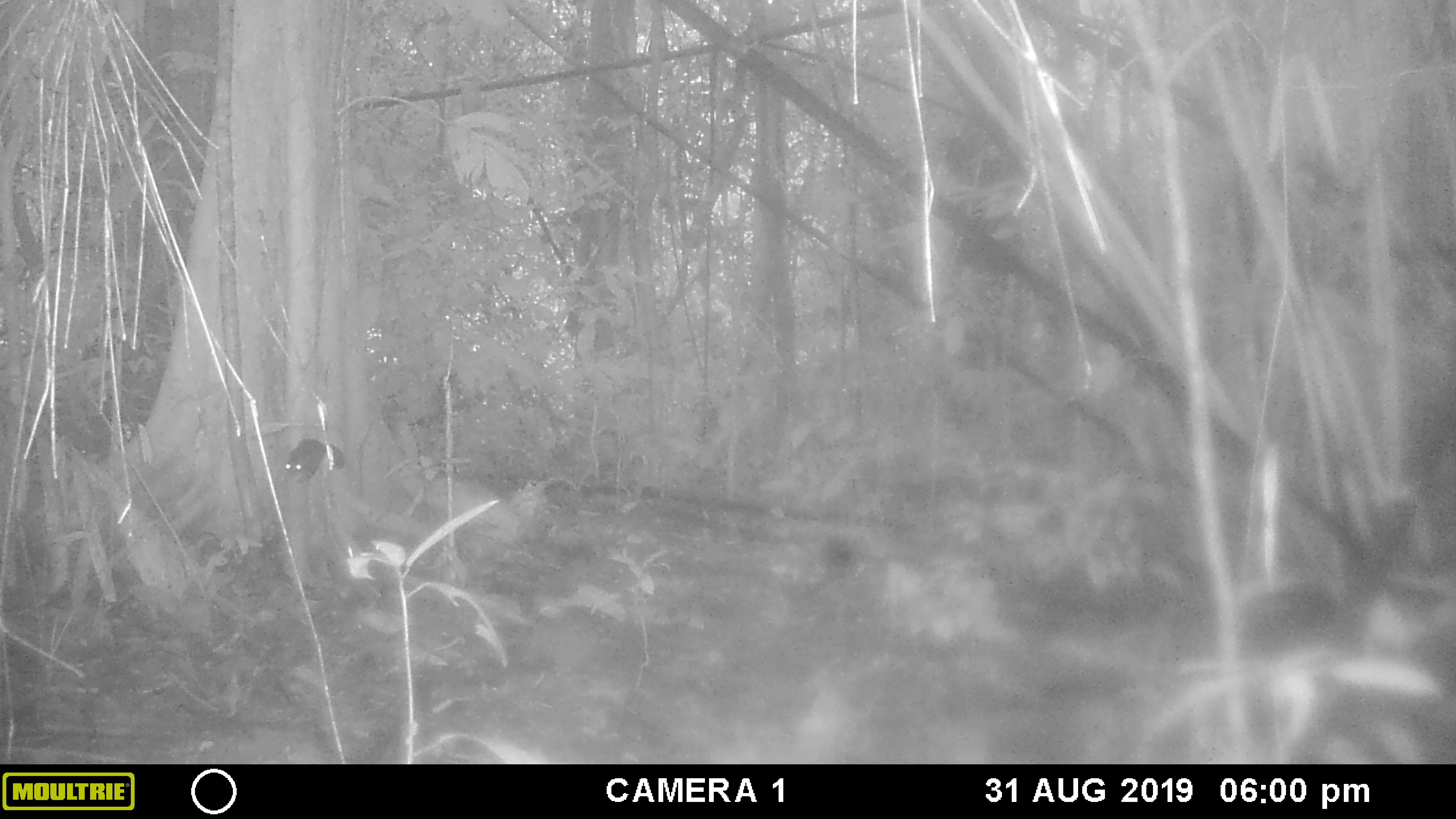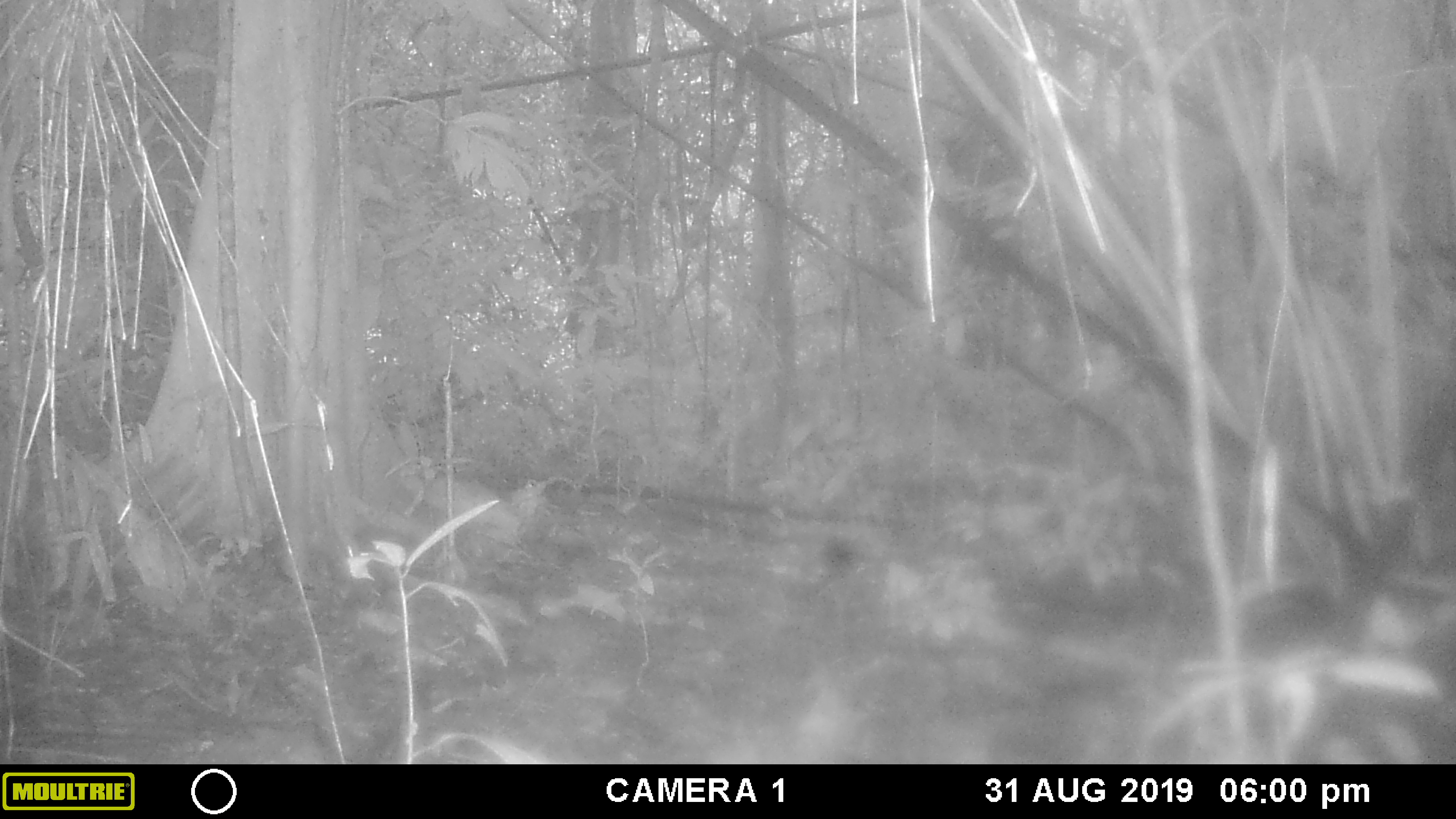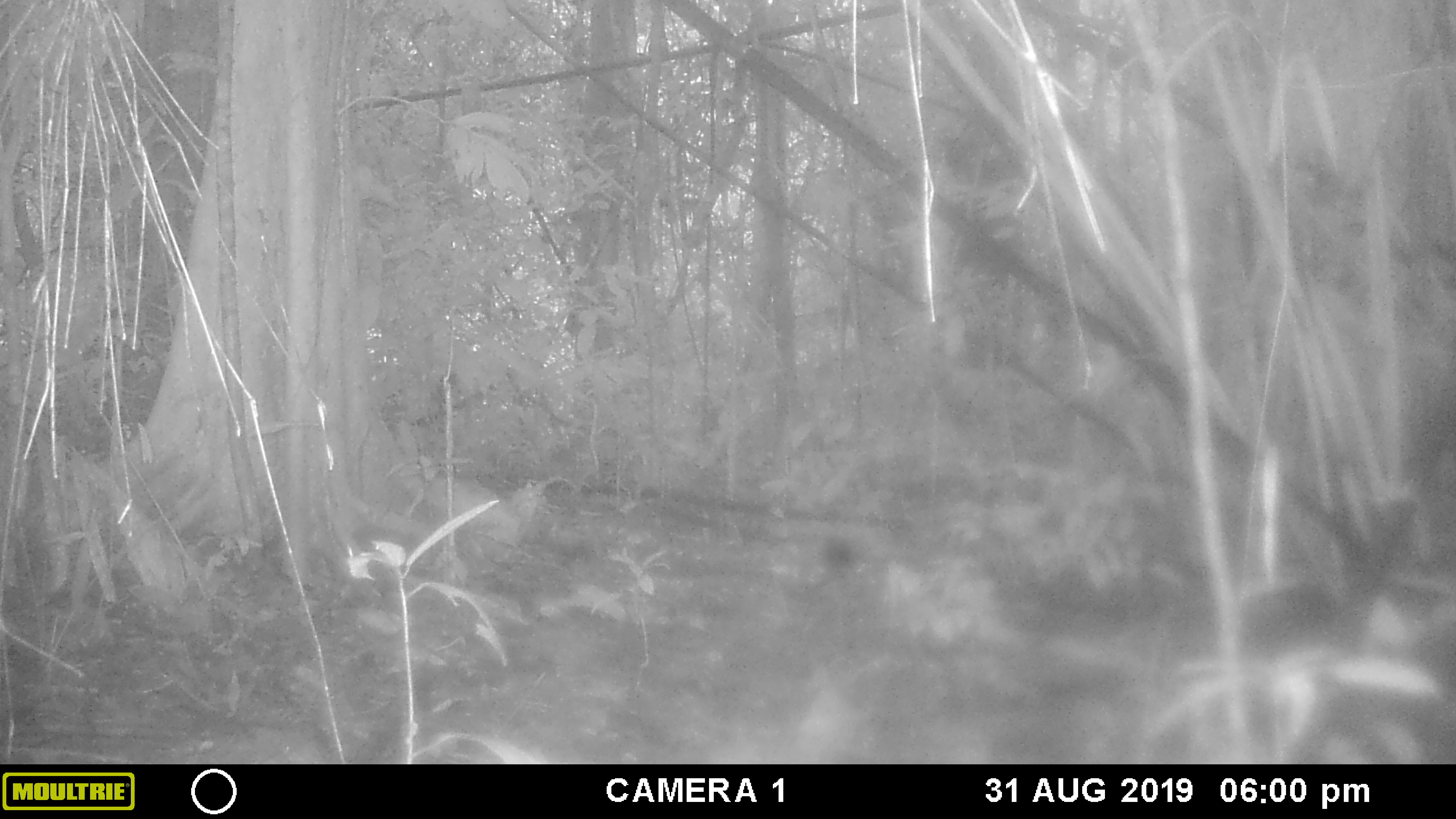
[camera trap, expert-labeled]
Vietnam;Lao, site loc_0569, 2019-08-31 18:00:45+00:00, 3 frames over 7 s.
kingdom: Animalia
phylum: Chordata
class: Mammalia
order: Rodentia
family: Sciuridae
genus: Sciurus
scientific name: Sciurus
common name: squirrel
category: unidentified squirrel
Unidentified squirrel (squirrel) (Sciurus). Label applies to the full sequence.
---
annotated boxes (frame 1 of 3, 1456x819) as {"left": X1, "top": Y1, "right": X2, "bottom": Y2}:
unidentified squirrel: {"left": 284, "top": 439, "right": 345, "bottom": 485}